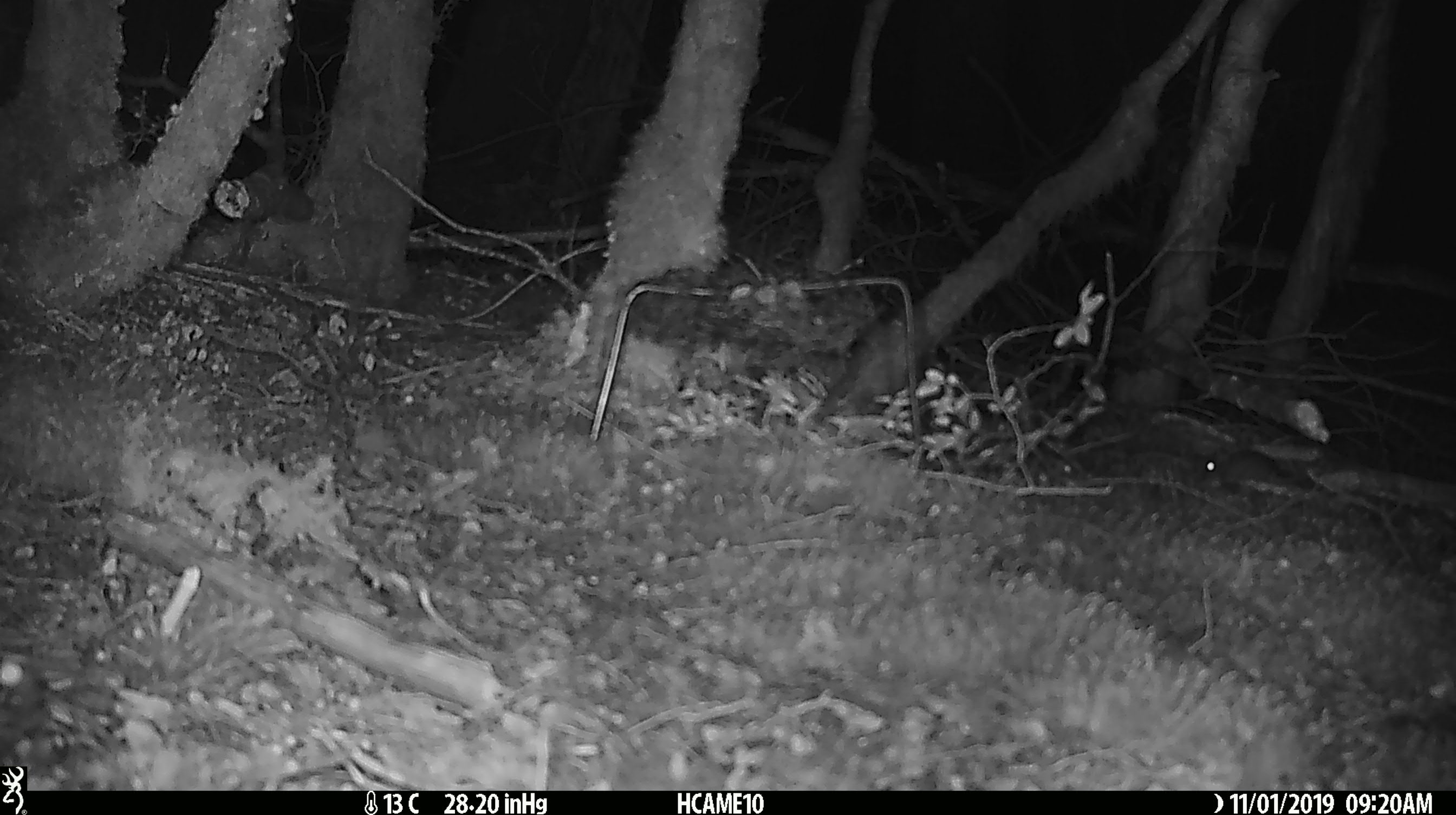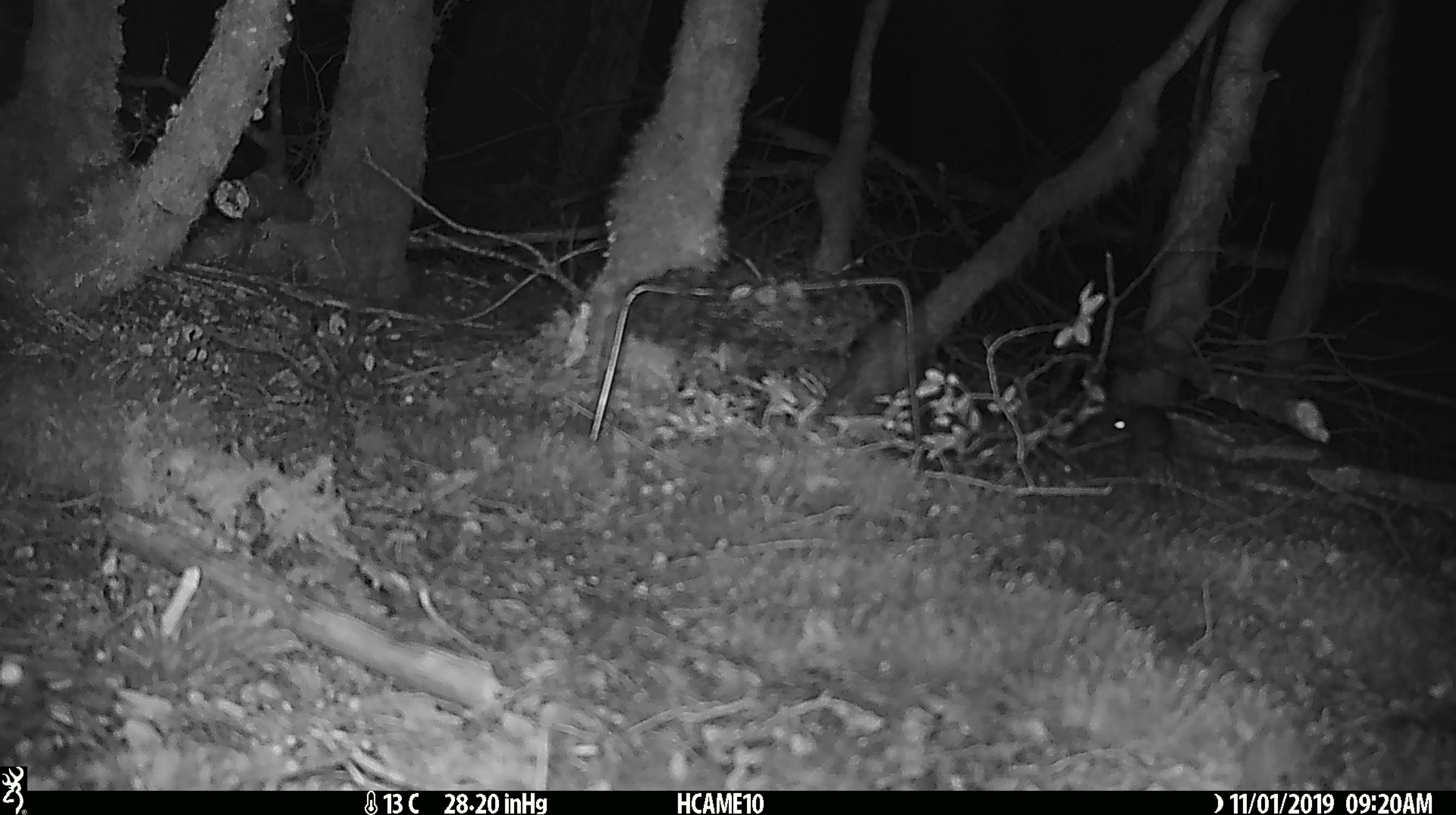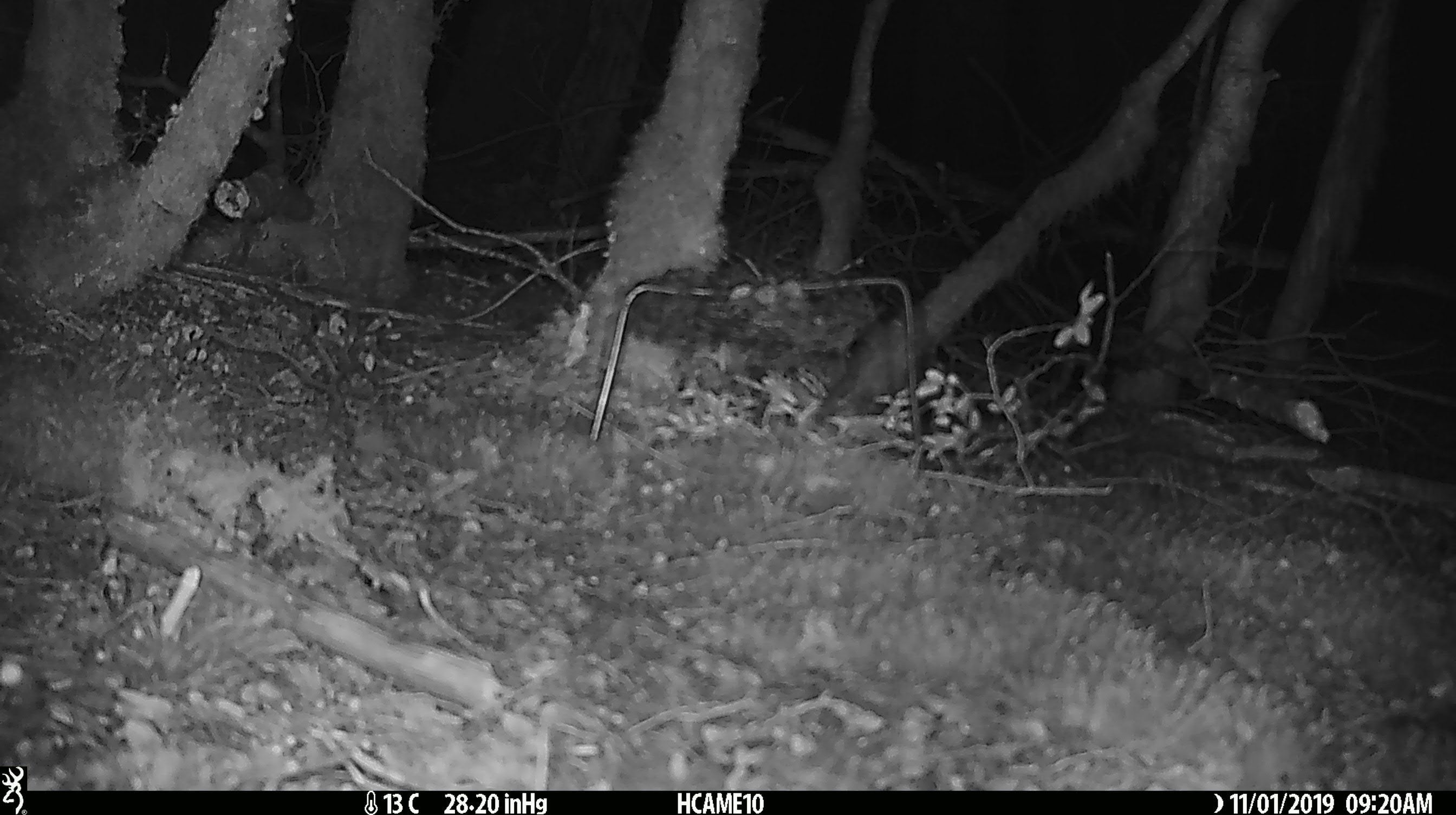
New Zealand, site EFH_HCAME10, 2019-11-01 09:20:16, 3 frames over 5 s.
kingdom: Animalia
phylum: Chordata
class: Mammalia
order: Rodentia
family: Muridae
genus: Mus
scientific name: Mus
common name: mouse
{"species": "mouse (Mus)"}